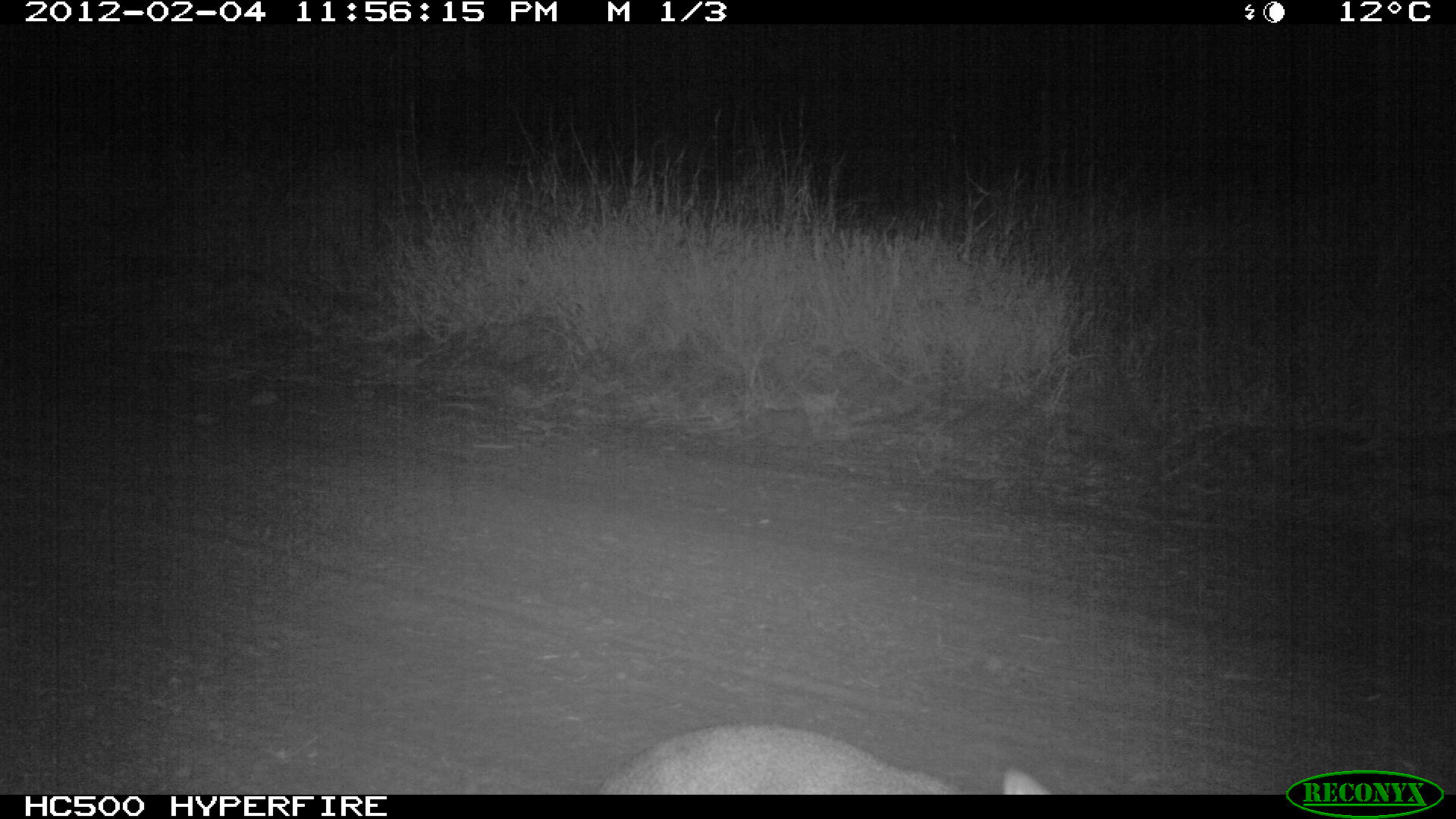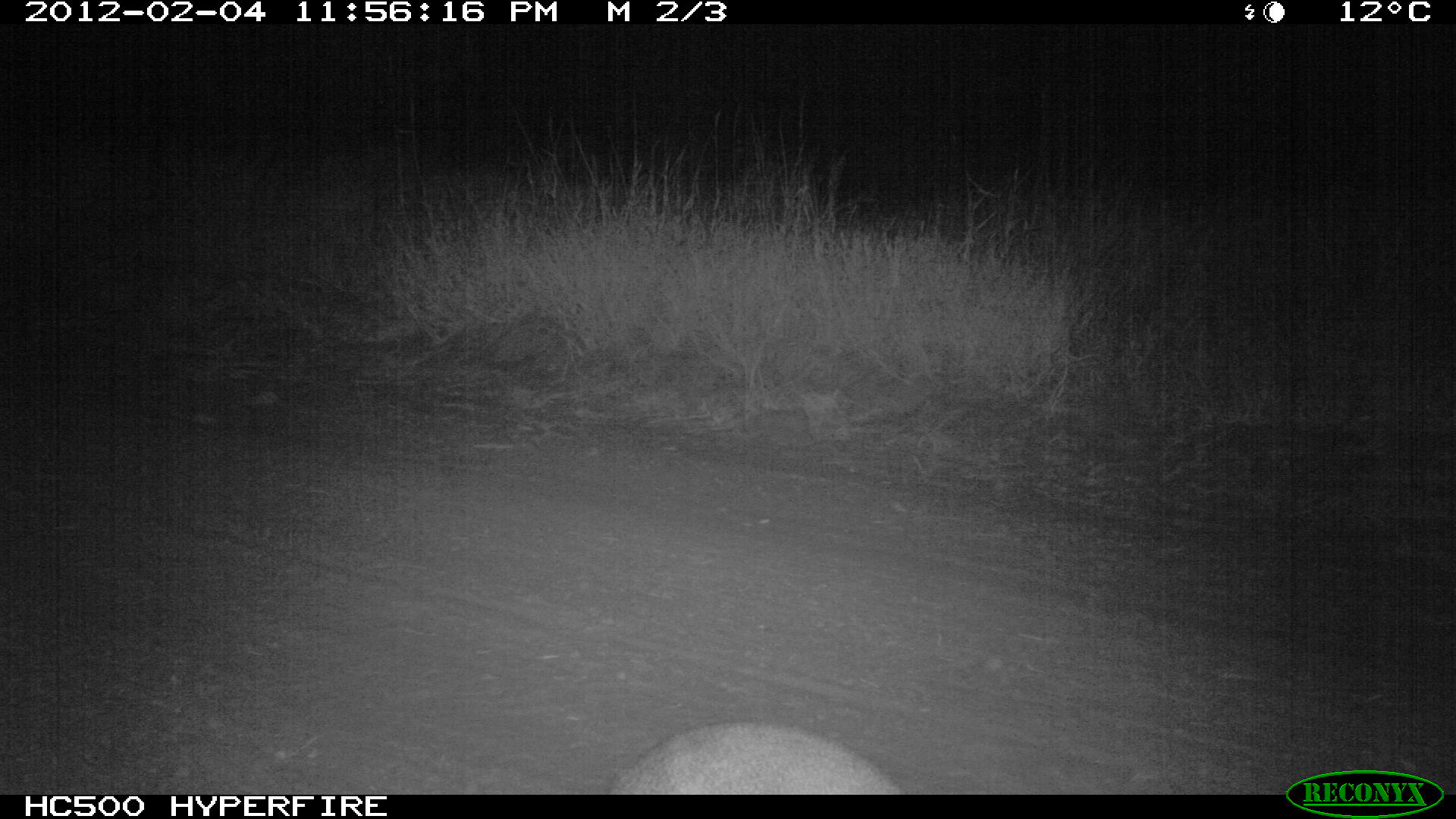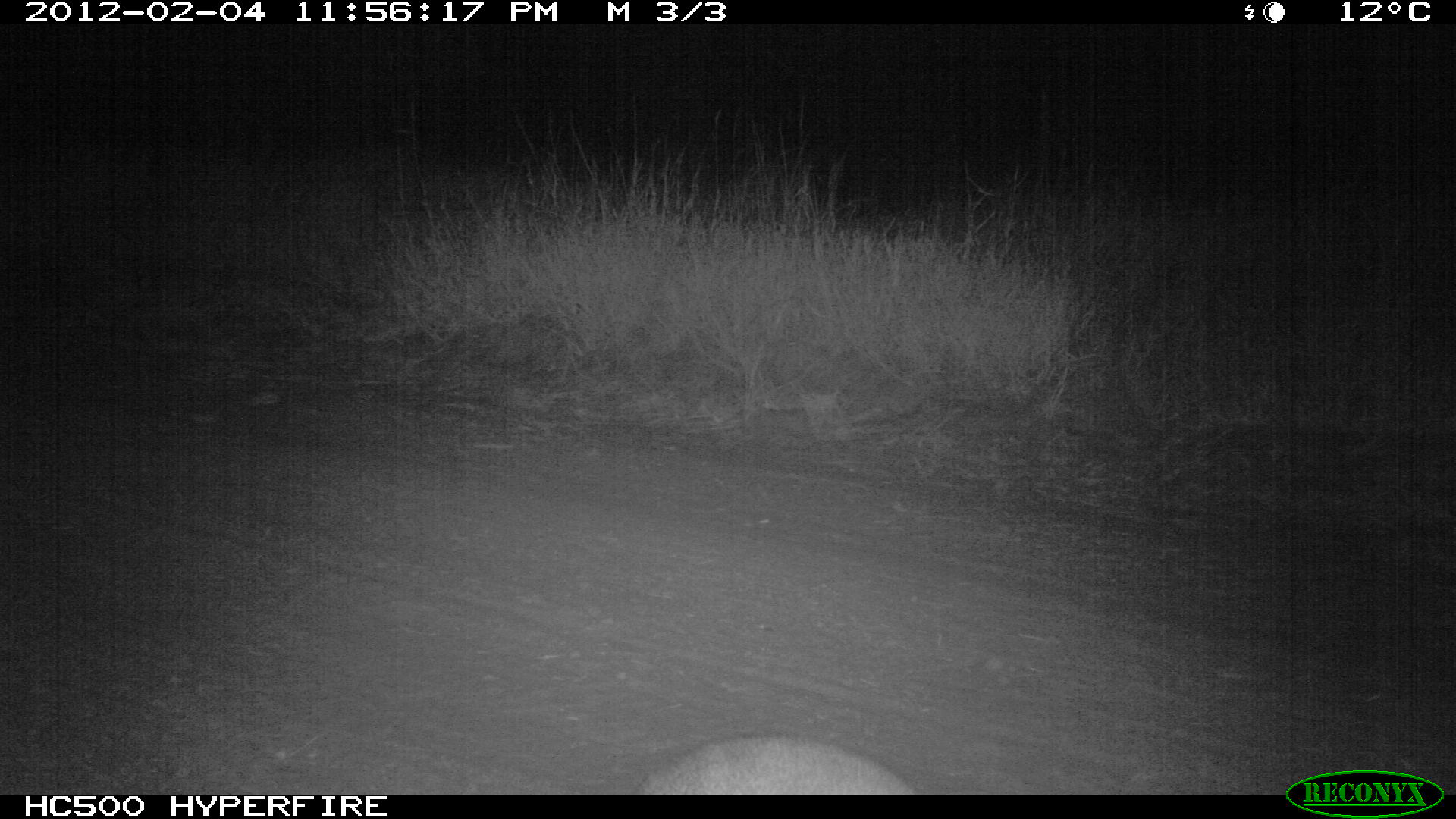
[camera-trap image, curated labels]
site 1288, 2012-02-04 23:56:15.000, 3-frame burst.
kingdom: Animalia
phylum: Chordata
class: Mammalia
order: Artiodactyla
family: Bovidae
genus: Madoqua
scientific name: Madoqua guentheri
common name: günther's dik-dik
Madoqua guentheri (günther's dik-dik), count 1.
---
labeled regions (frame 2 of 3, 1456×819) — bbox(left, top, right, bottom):
madoqua guentheri: bbox(604, 718, 904, 794)